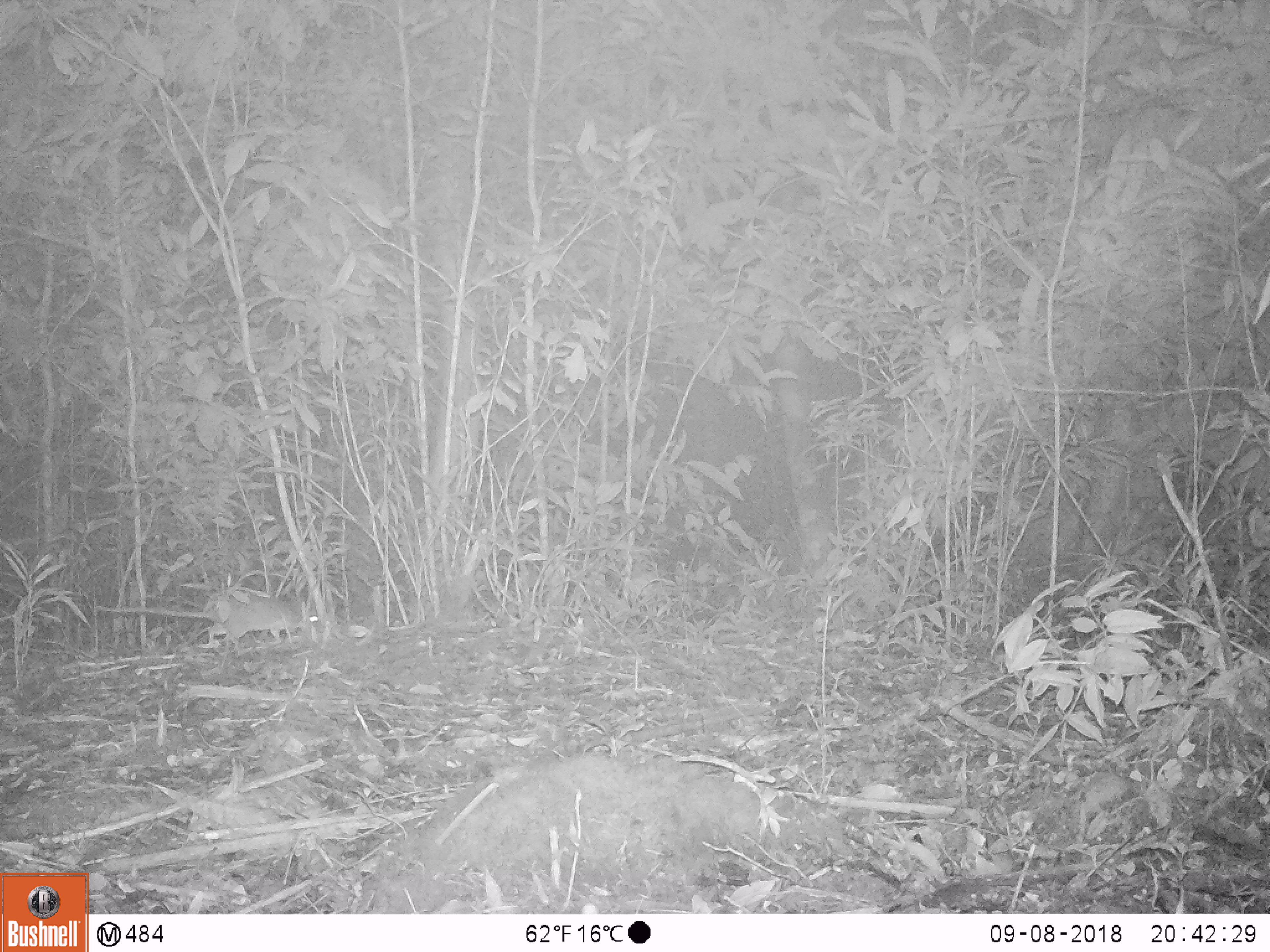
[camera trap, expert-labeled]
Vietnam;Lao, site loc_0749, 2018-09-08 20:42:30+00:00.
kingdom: Animalia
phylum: Chordata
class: Mammalia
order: Rodentia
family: Muridae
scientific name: Muridae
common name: old-world mice and rats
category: unidentified murid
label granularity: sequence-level